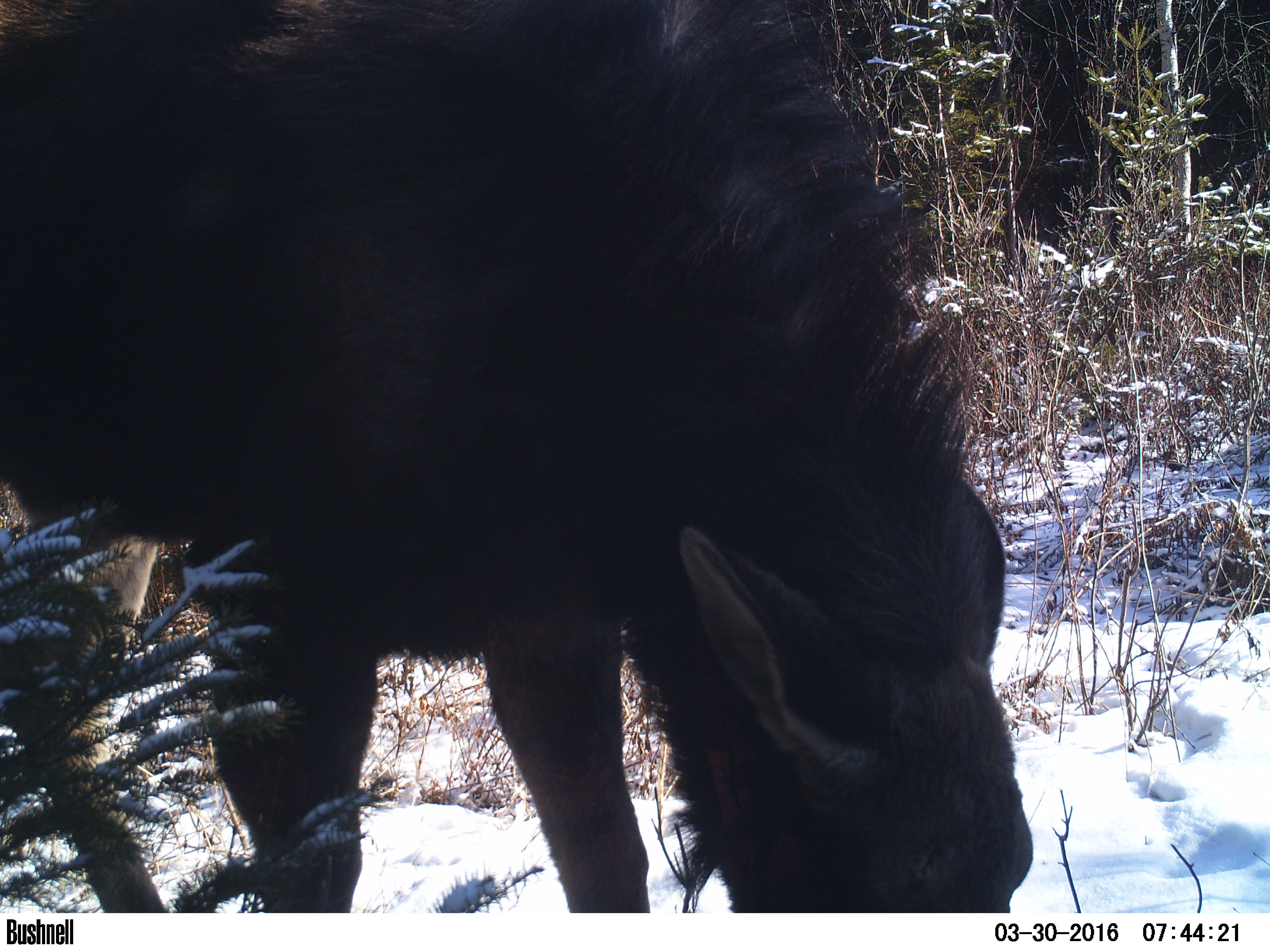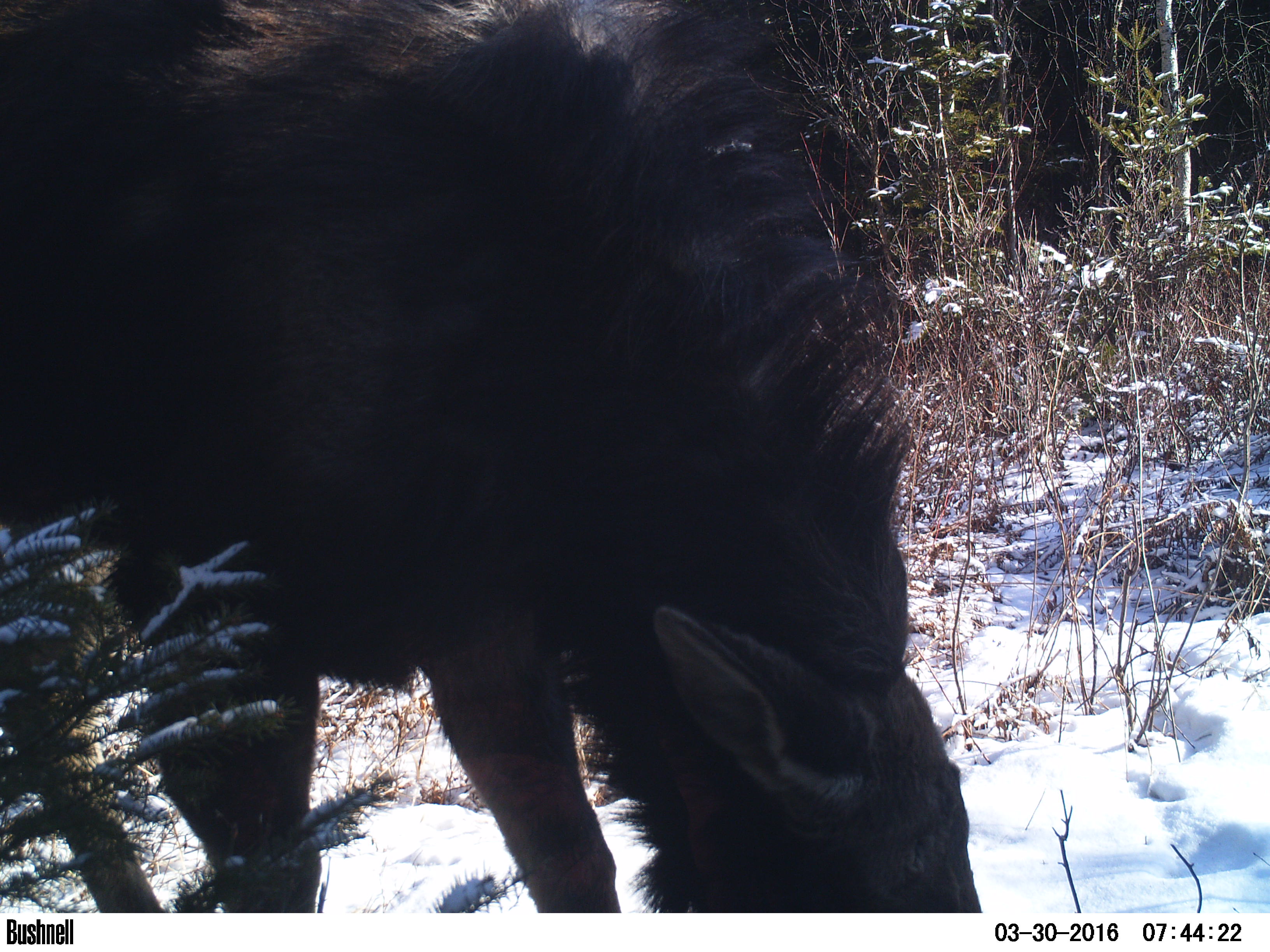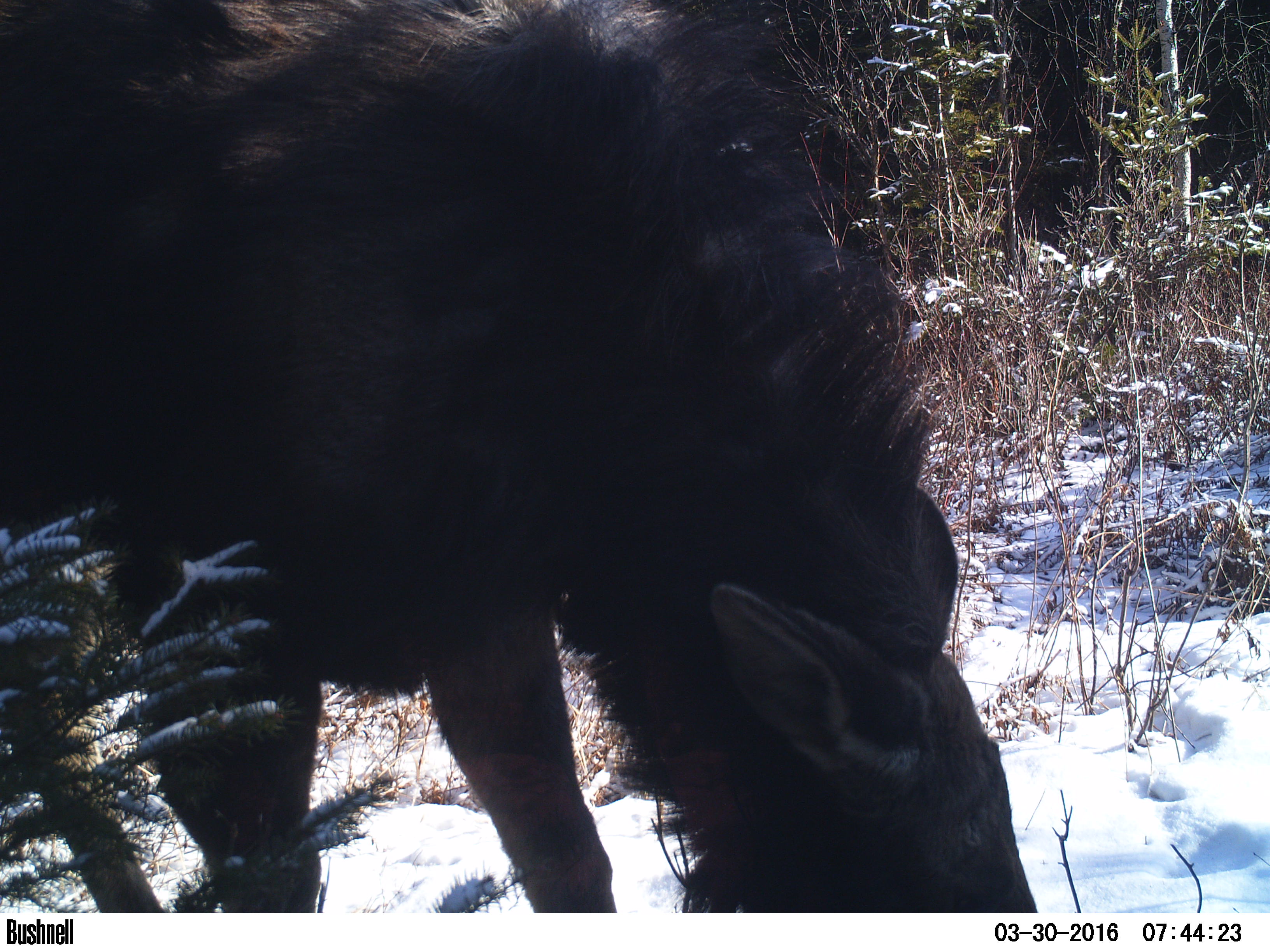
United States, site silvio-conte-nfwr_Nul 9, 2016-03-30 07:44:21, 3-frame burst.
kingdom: Animalia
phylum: Chordata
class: Mammalia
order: Artiodactyla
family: Cervidae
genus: Alces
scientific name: Alces alces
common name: moose